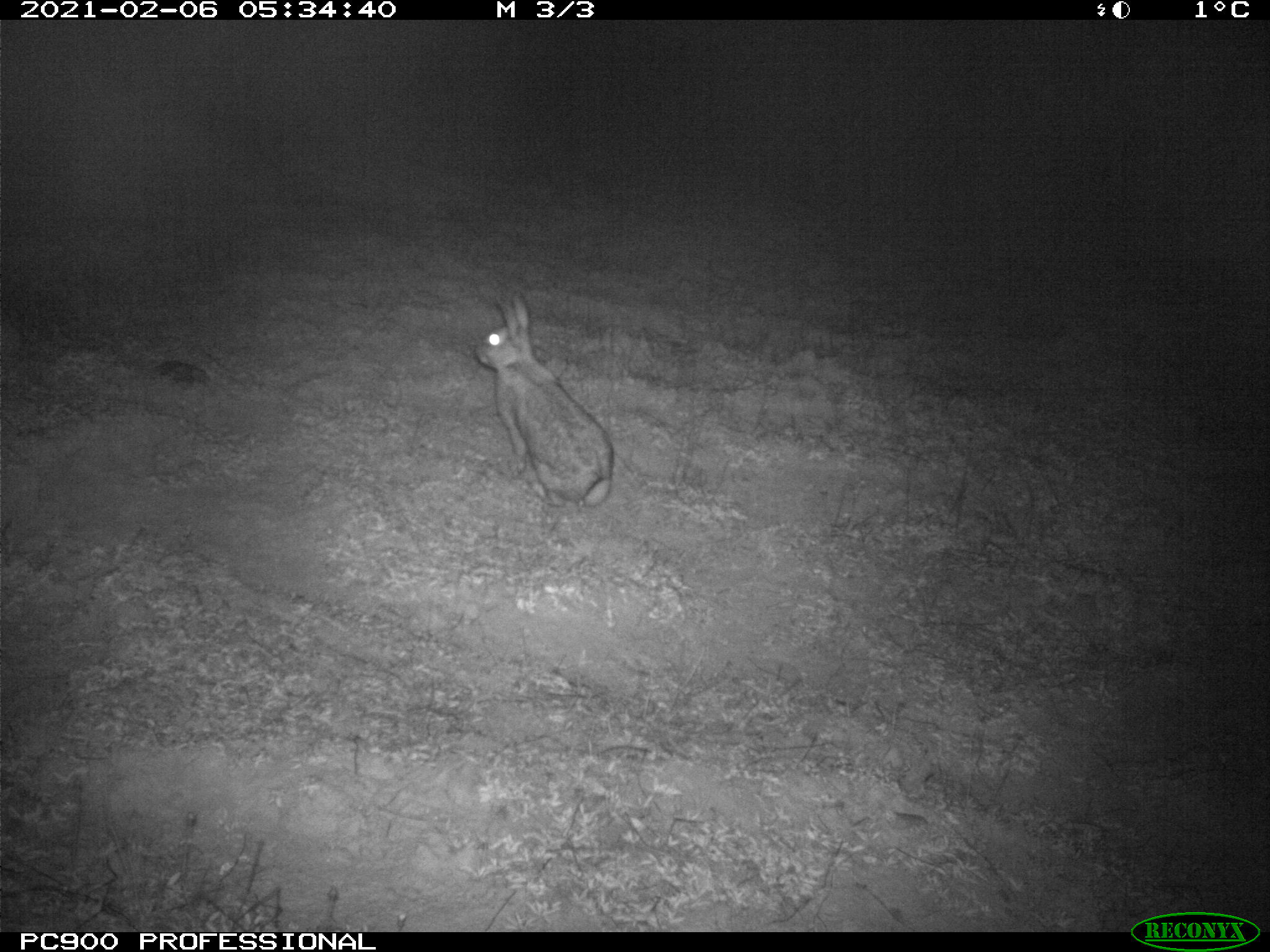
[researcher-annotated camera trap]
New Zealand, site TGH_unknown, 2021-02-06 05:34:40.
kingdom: Animalia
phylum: Chordata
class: Mammalia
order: Lagomorpha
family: Leporidae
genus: Oryctolagus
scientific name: Oryctolagus cuniculus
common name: european rabbit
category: rabbit